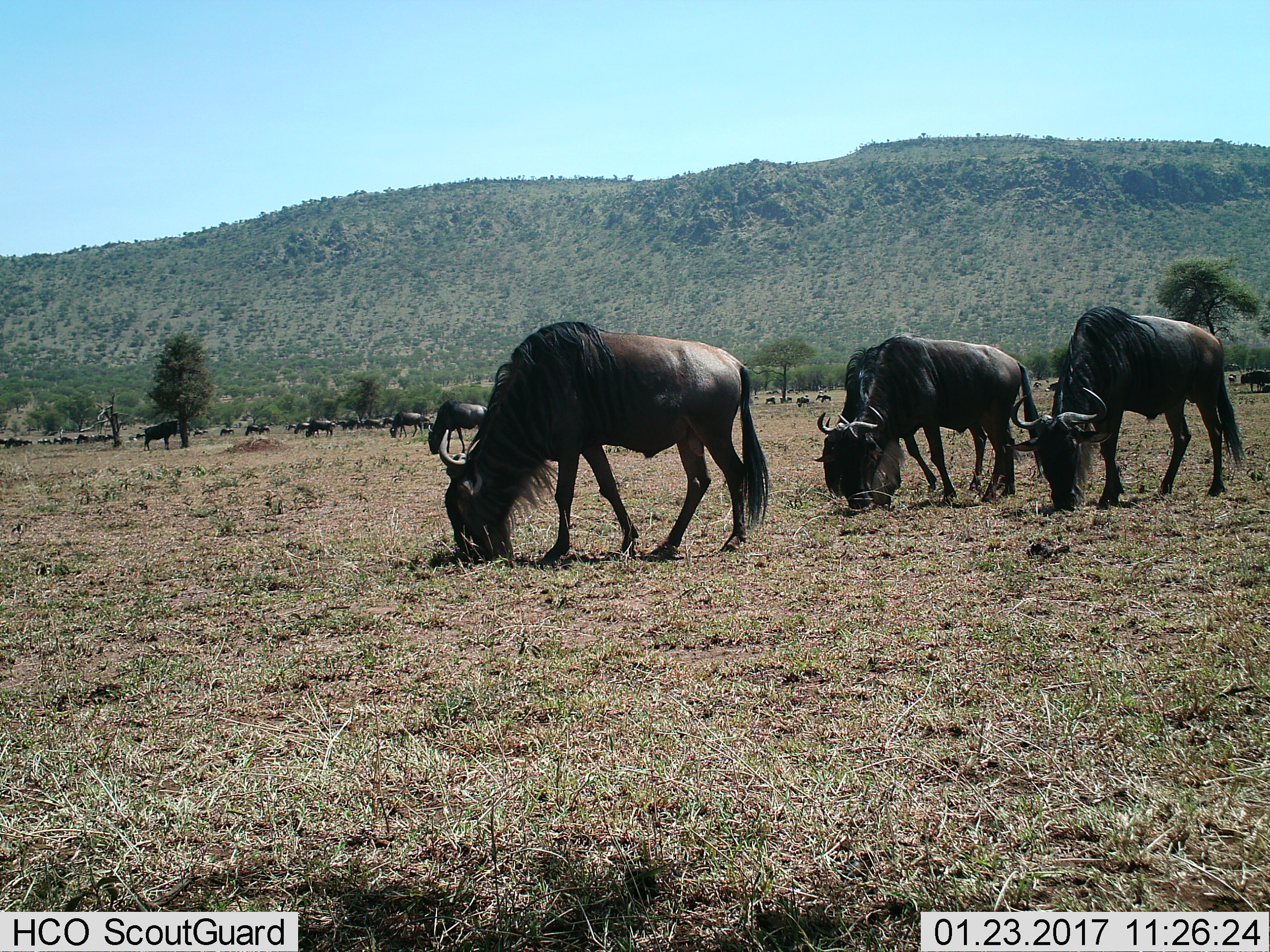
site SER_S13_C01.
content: unidentified animal